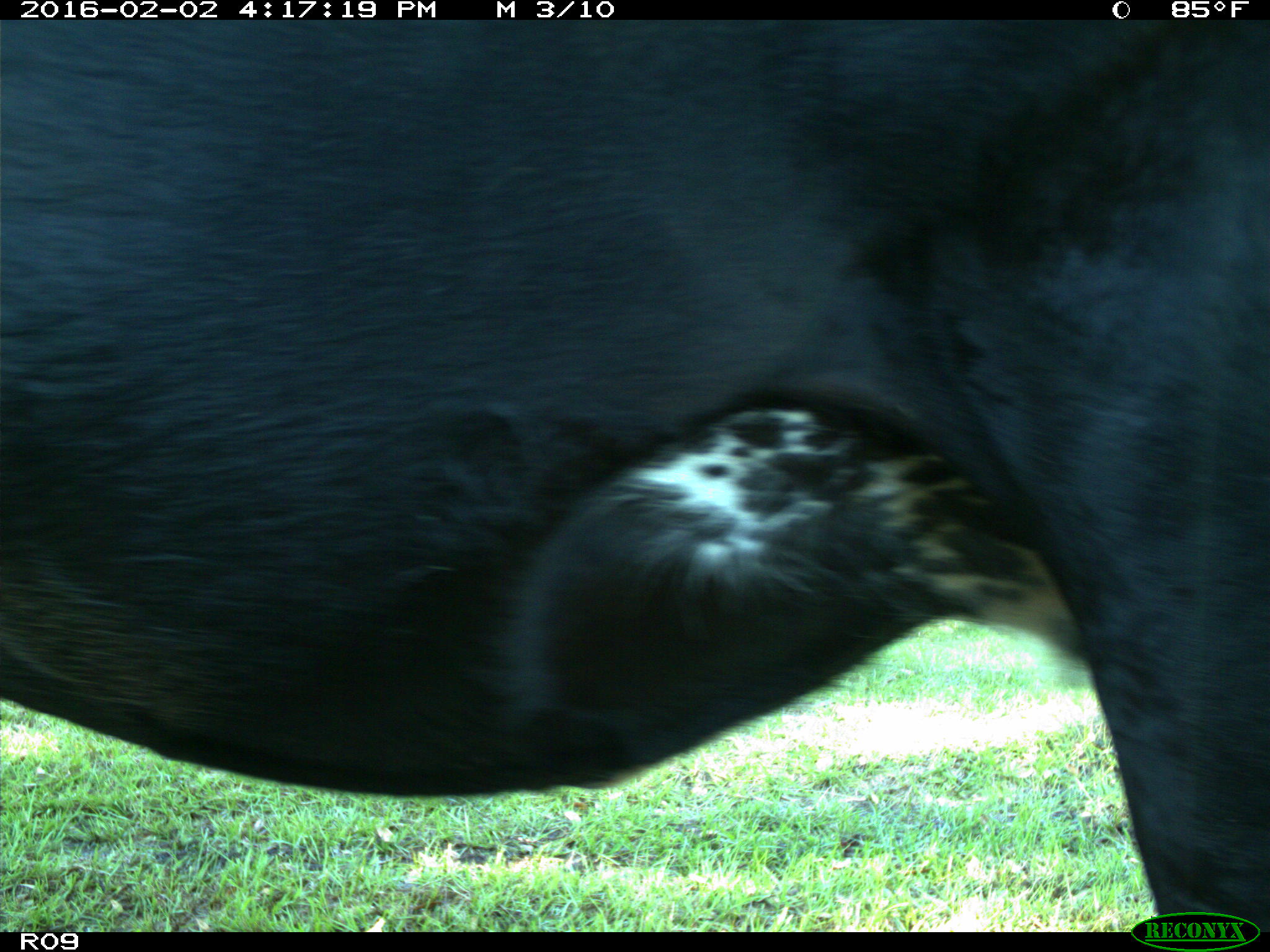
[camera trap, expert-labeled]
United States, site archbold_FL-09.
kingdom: Animalia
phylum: Chordata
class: Mammalia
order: Artiodactyla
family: Bovidae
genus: Bos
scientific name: Bos taurus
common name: domestic cow